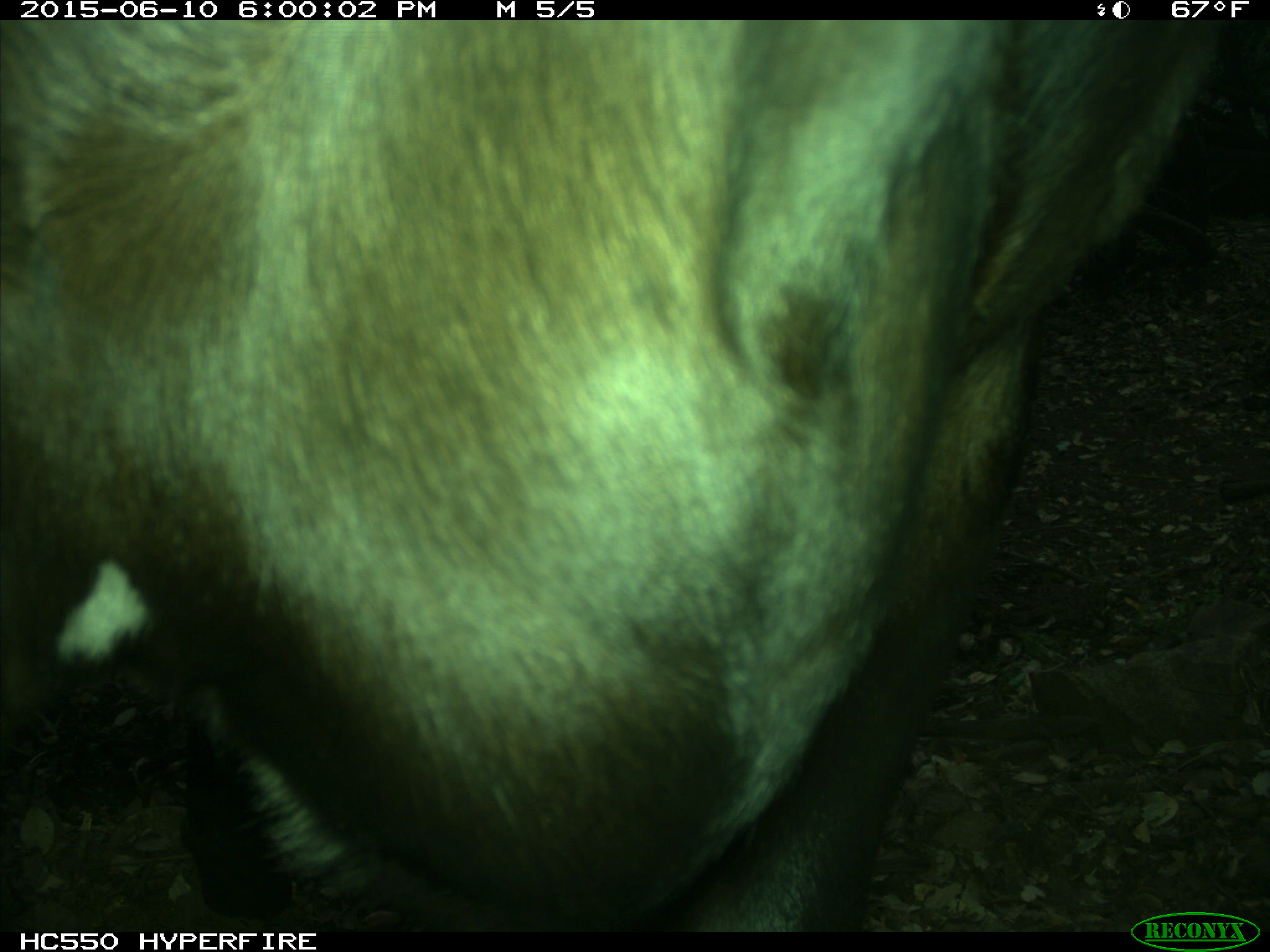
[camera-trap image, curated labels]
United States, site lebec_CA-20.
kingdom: Animalia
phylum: Chordata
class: Mammalia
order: Artiodactyla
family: Bovidae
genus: Bos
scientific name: Bos taurus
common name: domestic cow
Bos taurus (domestic cow).